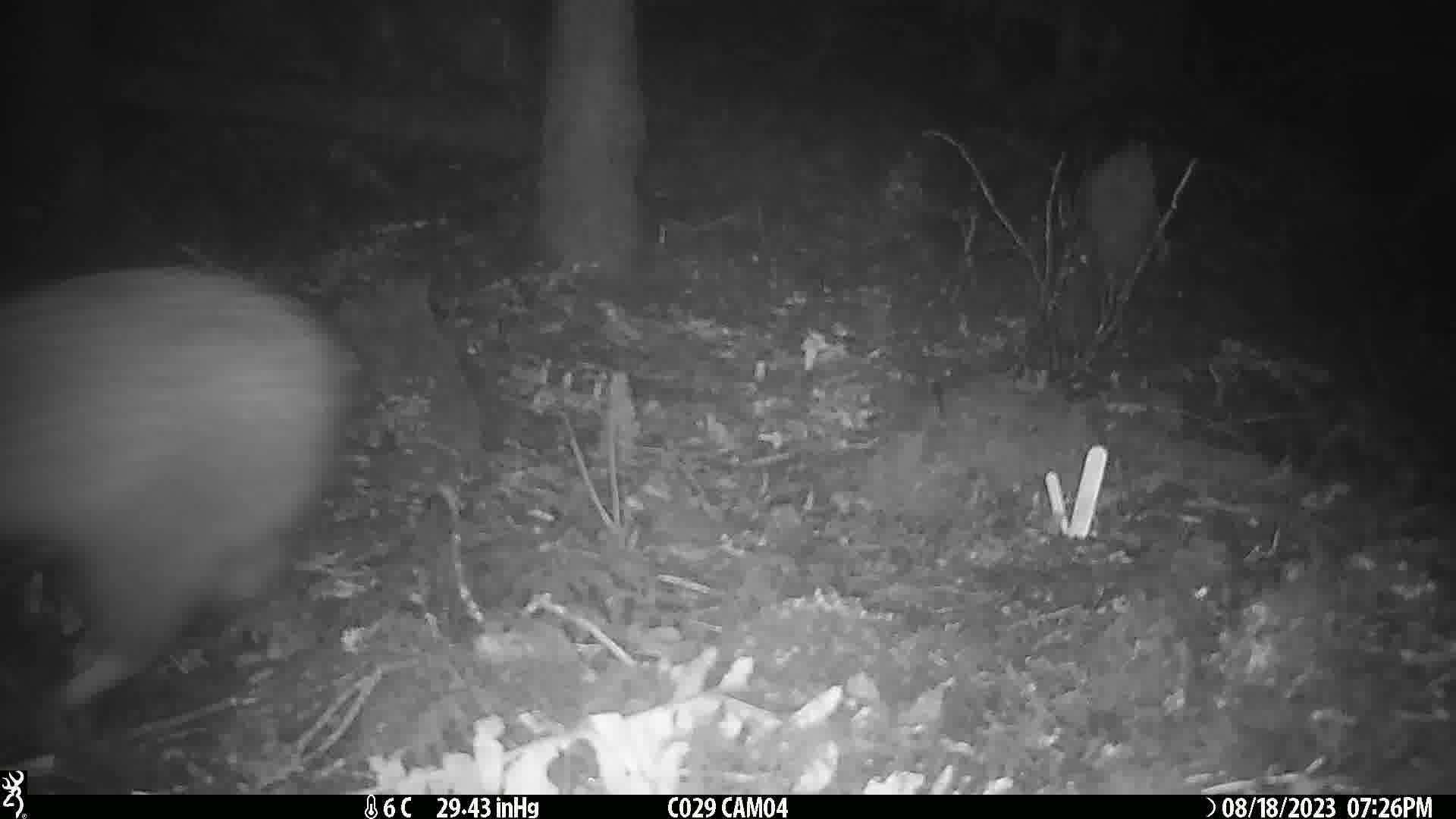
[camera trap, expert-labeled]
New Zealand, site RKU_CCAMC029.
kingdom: Animalia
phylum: Chordata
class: Aves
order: Apterygiformes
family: Apterygidae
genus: Apteryx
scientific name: Apteryx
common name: kiwi